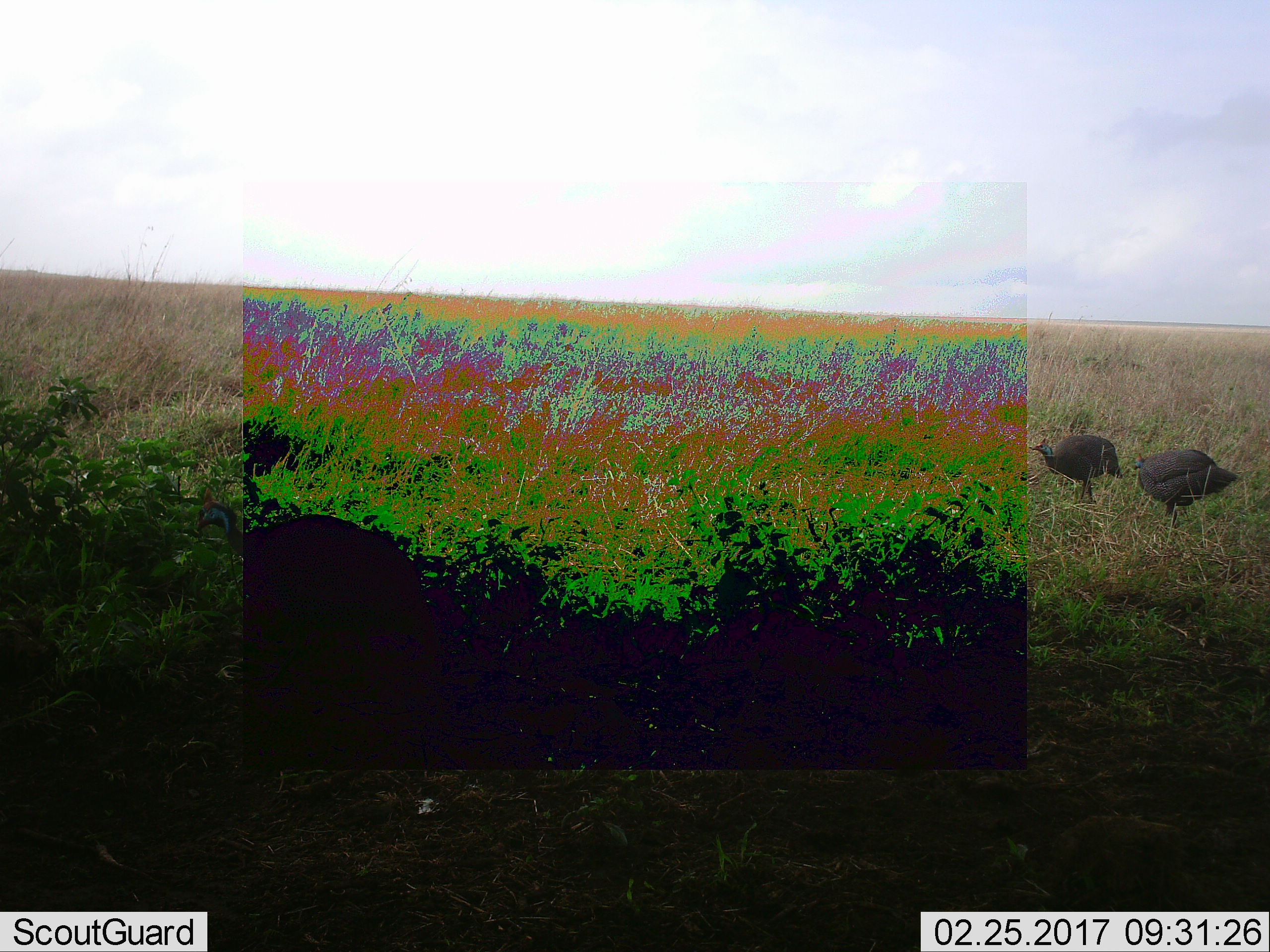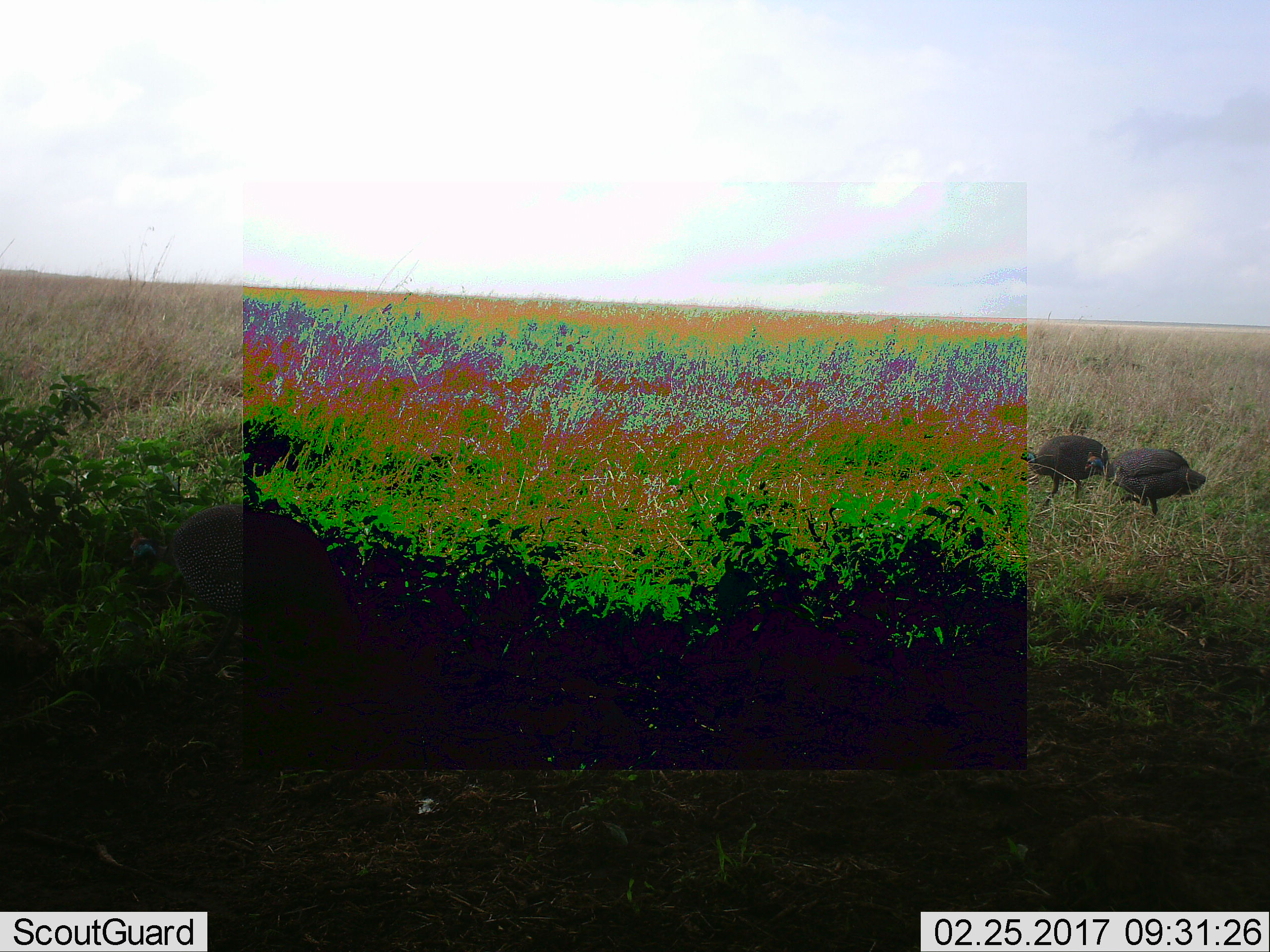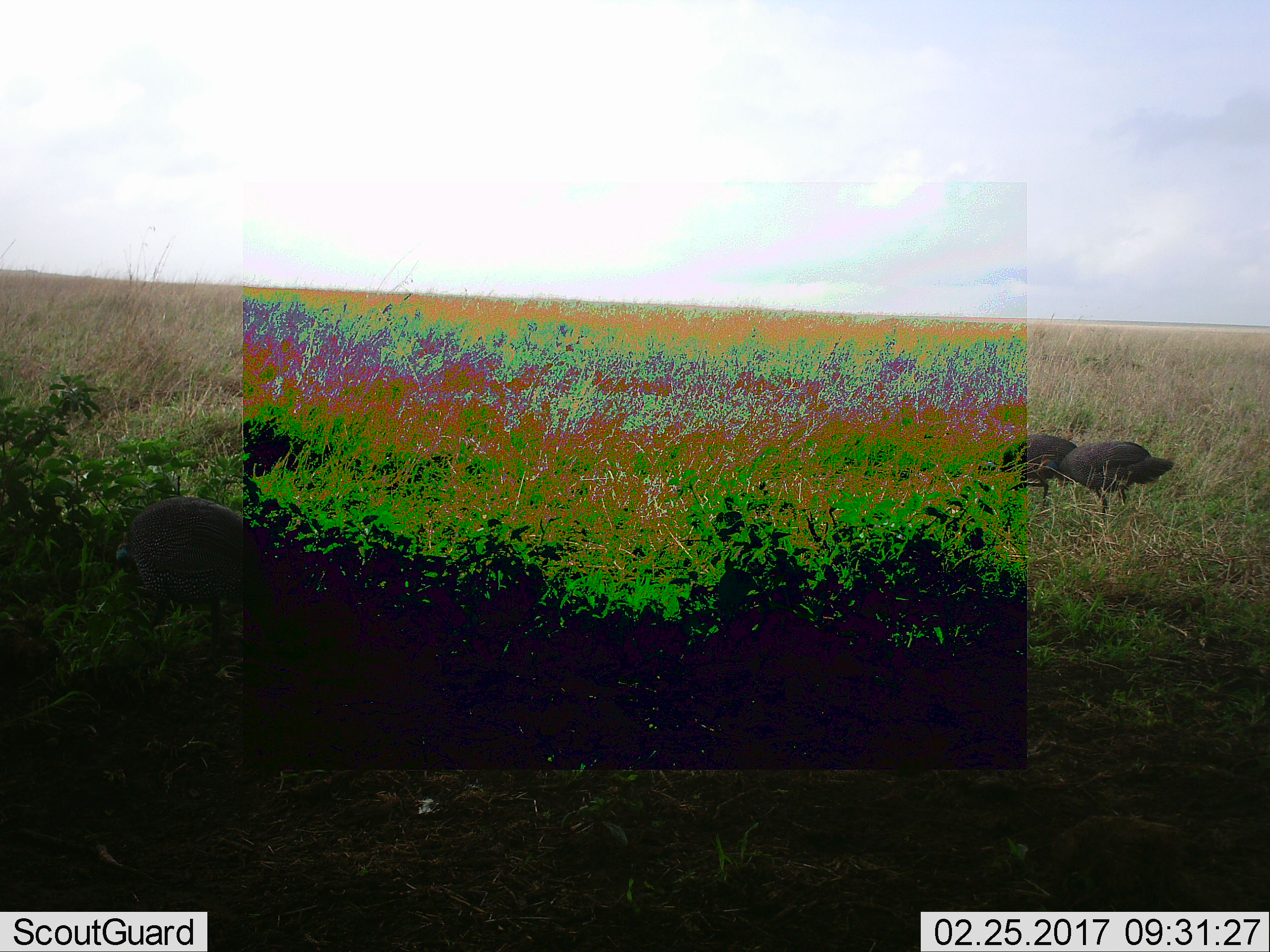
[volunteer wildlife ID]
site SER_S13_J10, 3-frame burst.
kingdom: Animalia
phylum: Chordata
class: Aves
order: Galliformes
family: Numididae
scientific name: Numididae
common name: guineafowl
Guineafowl (Numididae), count 3. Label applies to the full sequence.